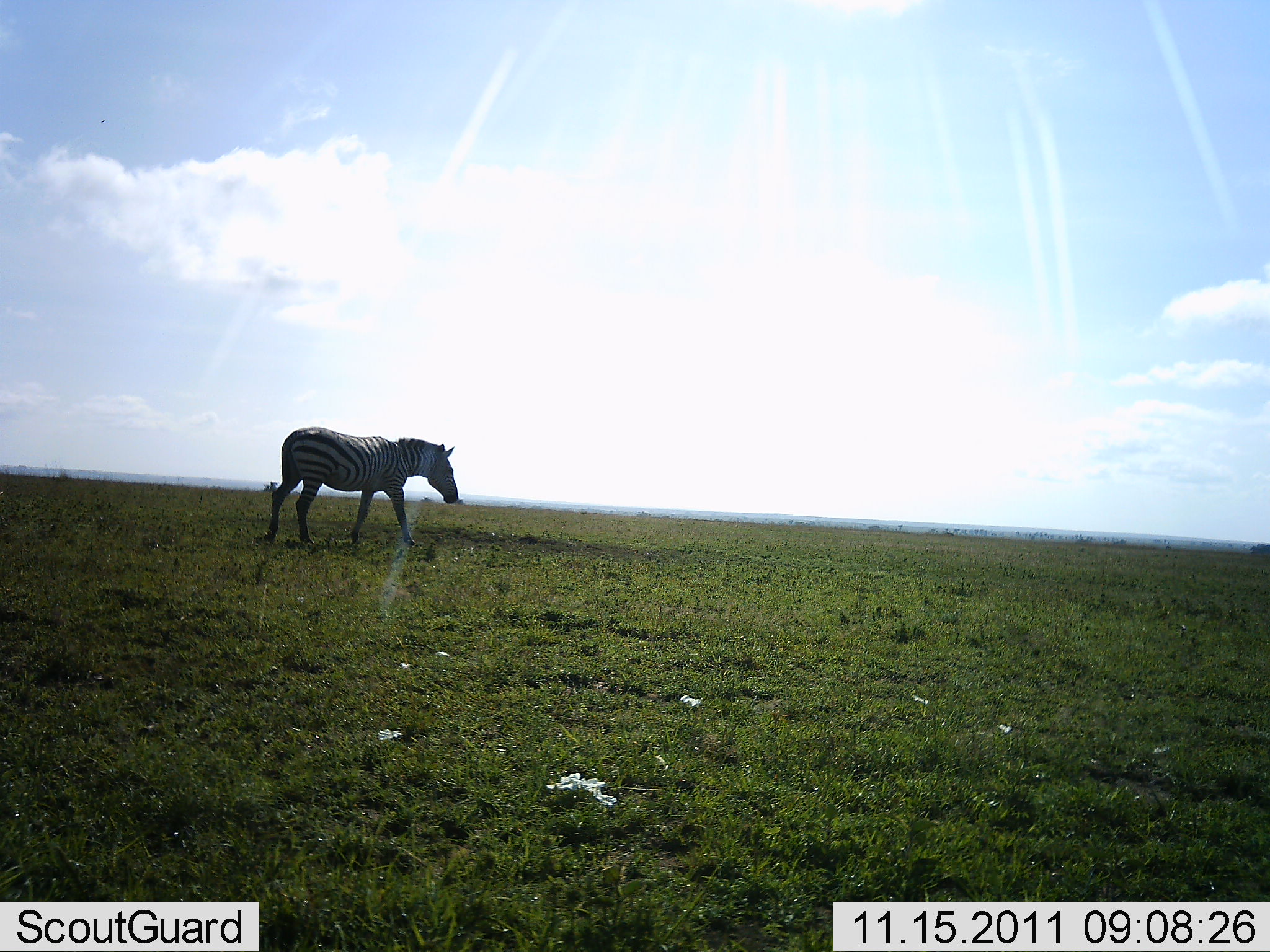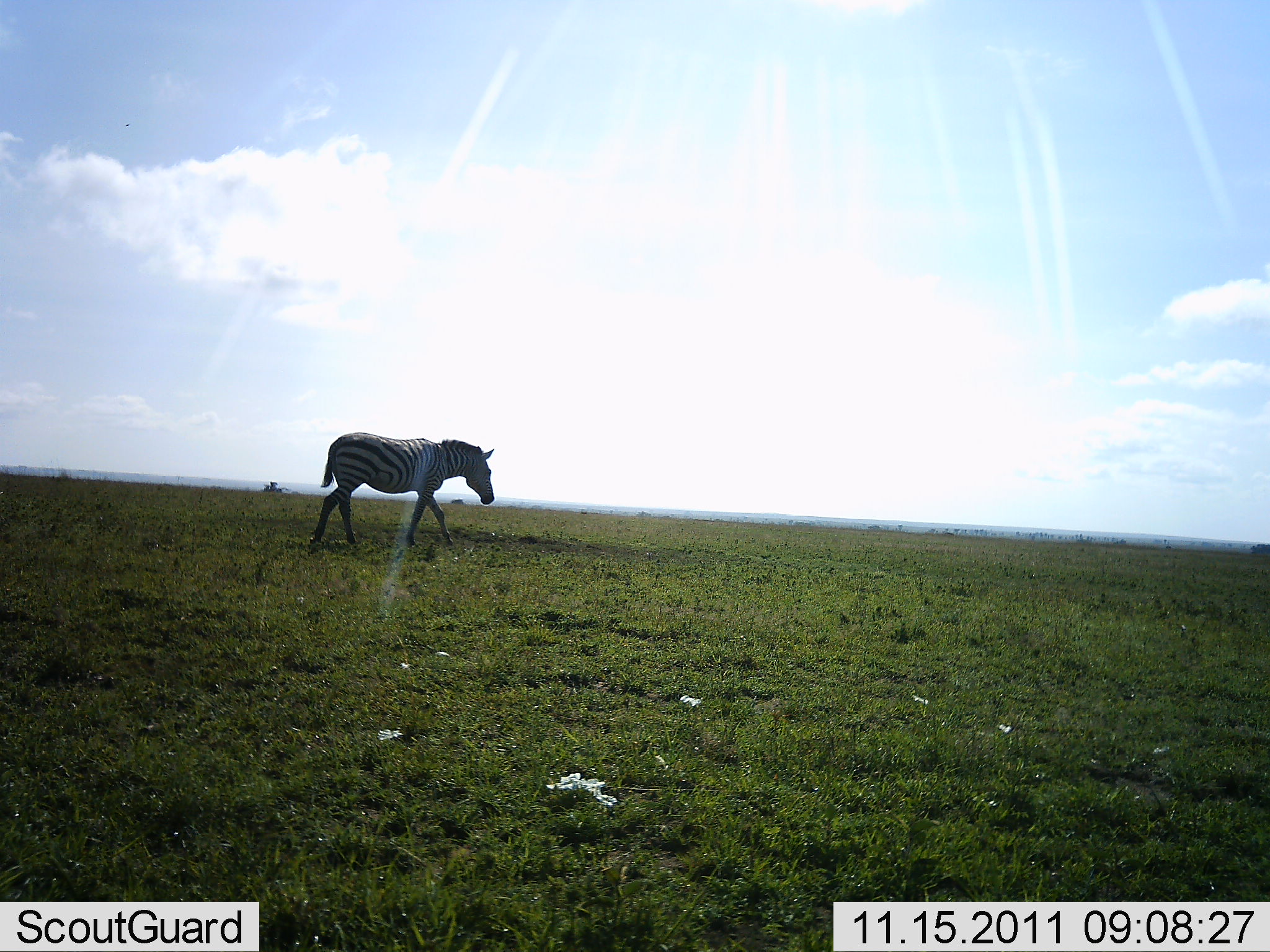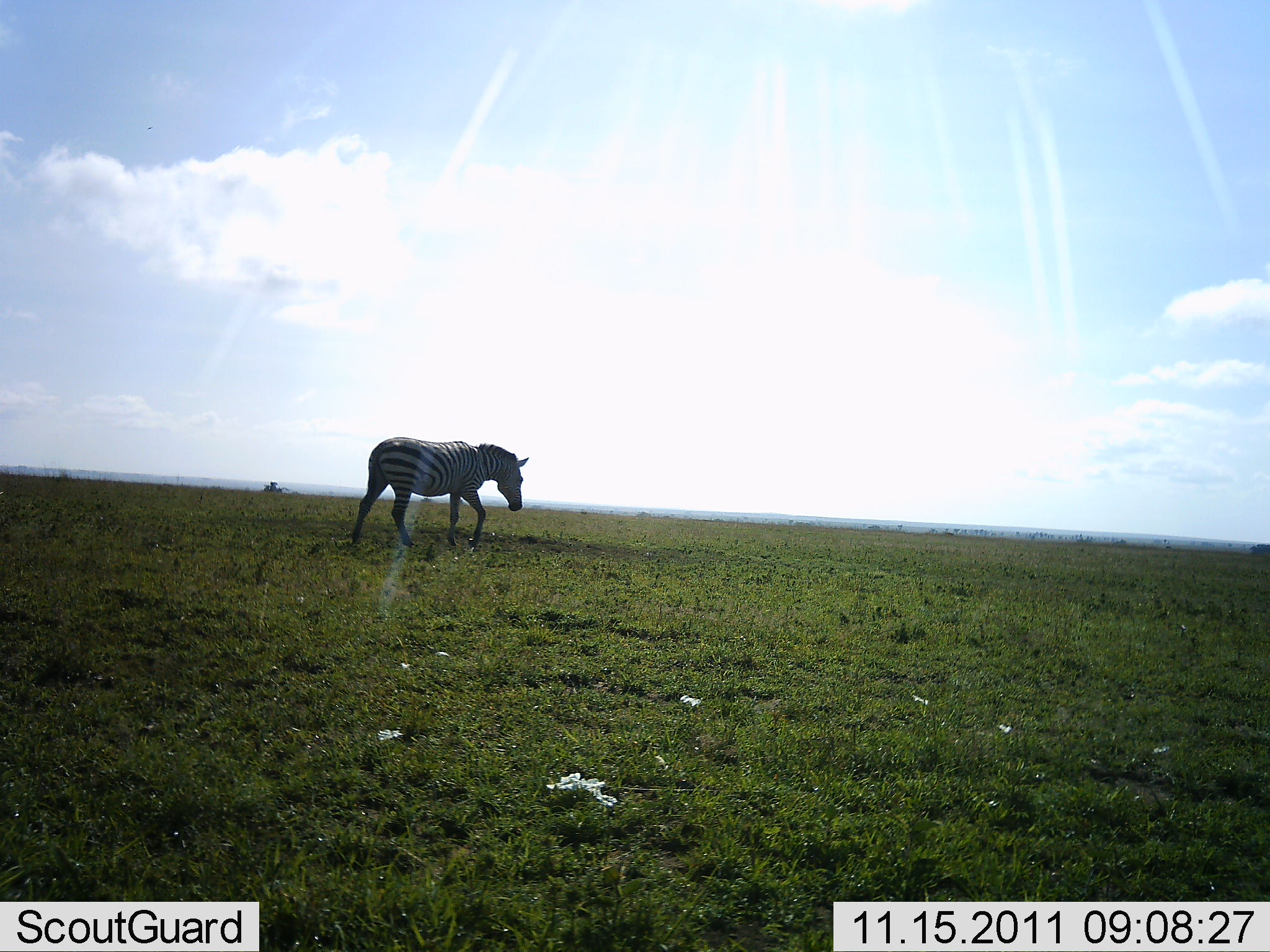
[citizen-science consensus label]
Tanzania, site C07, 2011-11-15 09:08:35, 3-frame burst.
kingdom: Animalia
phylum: Chordata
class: Mammalia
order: Perissodactyla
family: Equidae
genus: Equus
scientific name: Equus quagga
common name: plains zebra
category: zebra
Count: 1.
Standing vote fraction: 13%.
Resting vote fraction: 0%.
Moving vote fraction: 100%.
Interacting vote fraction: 0%.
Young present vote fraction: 0%.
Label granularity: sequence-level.